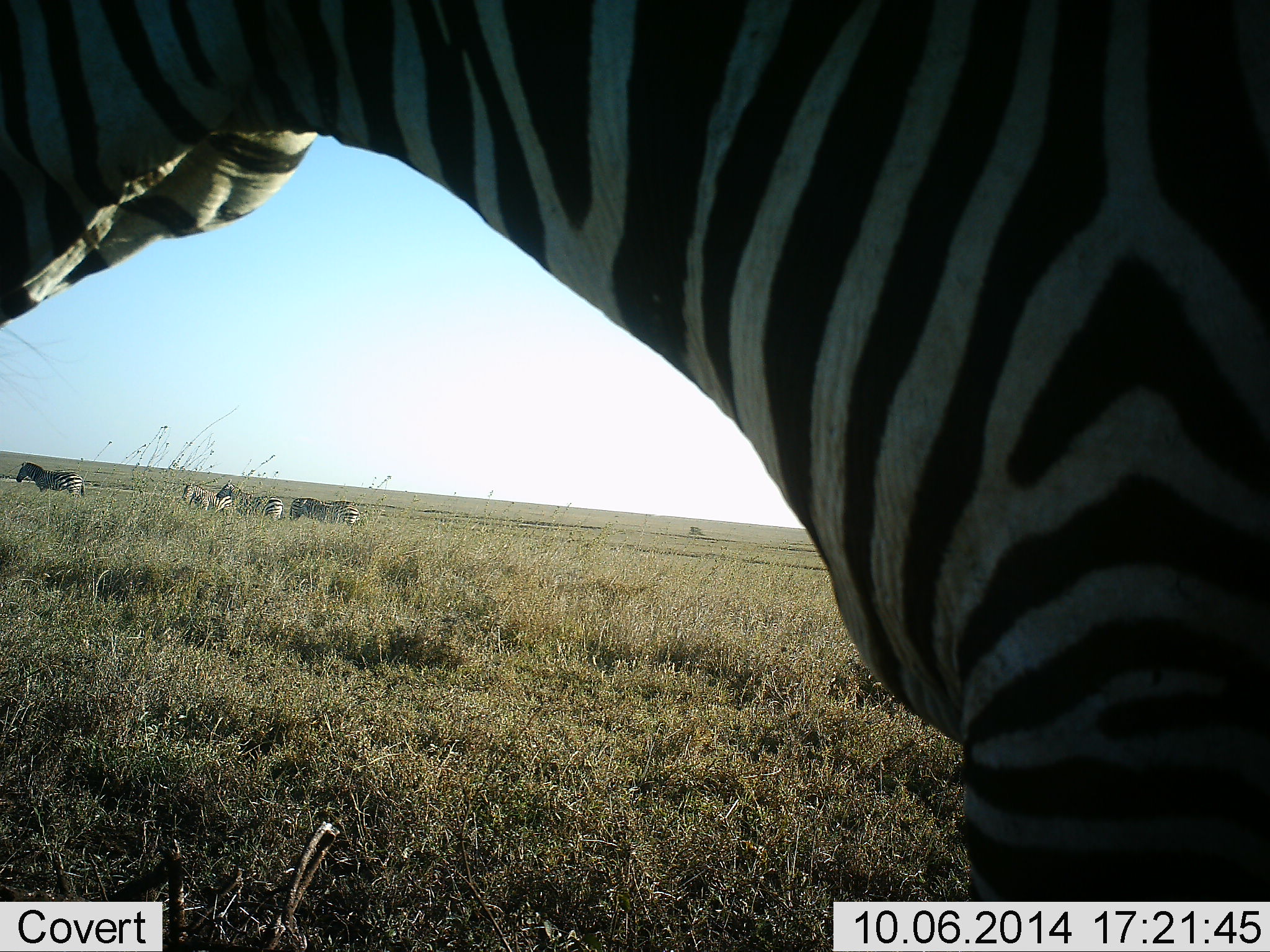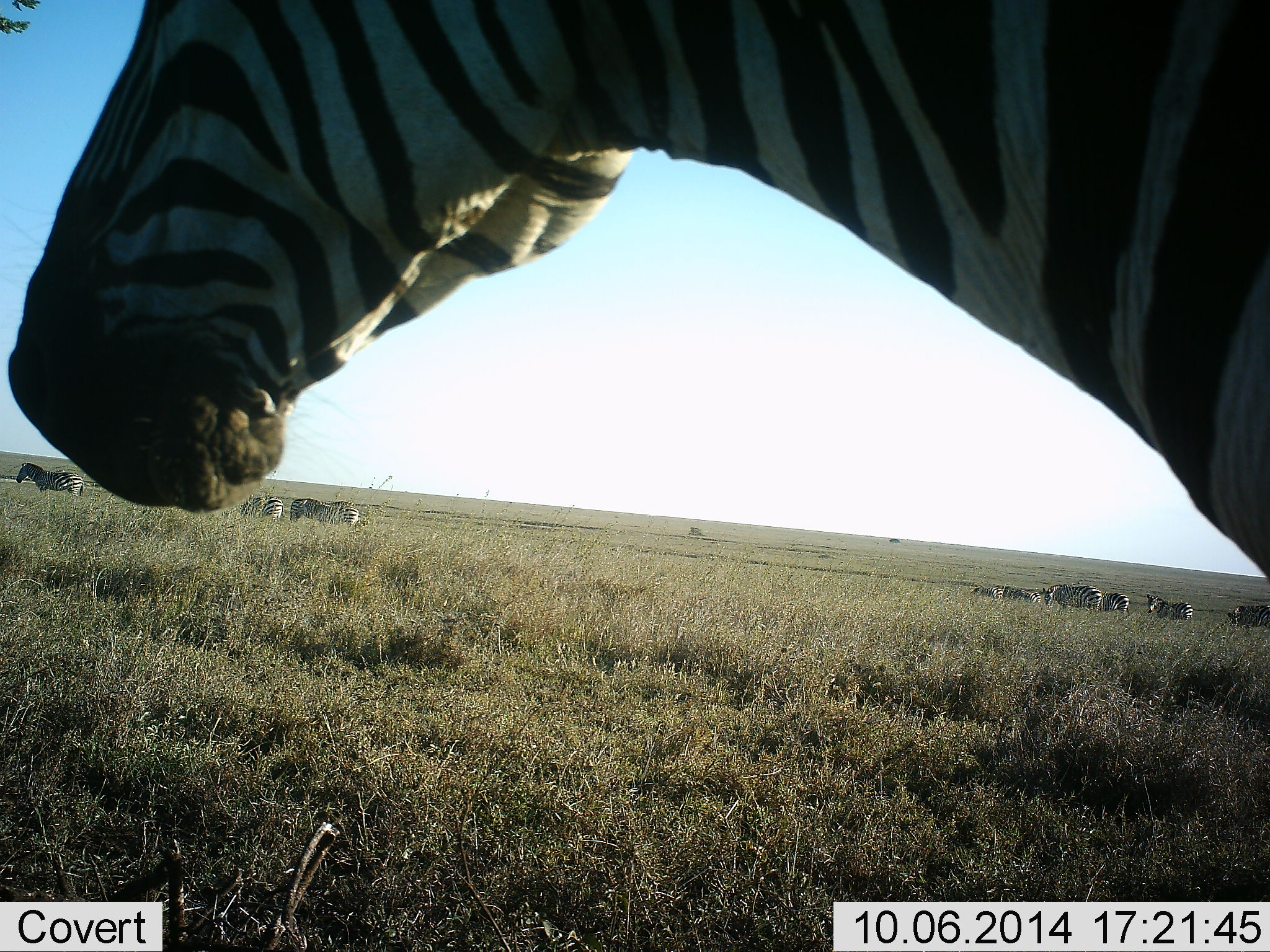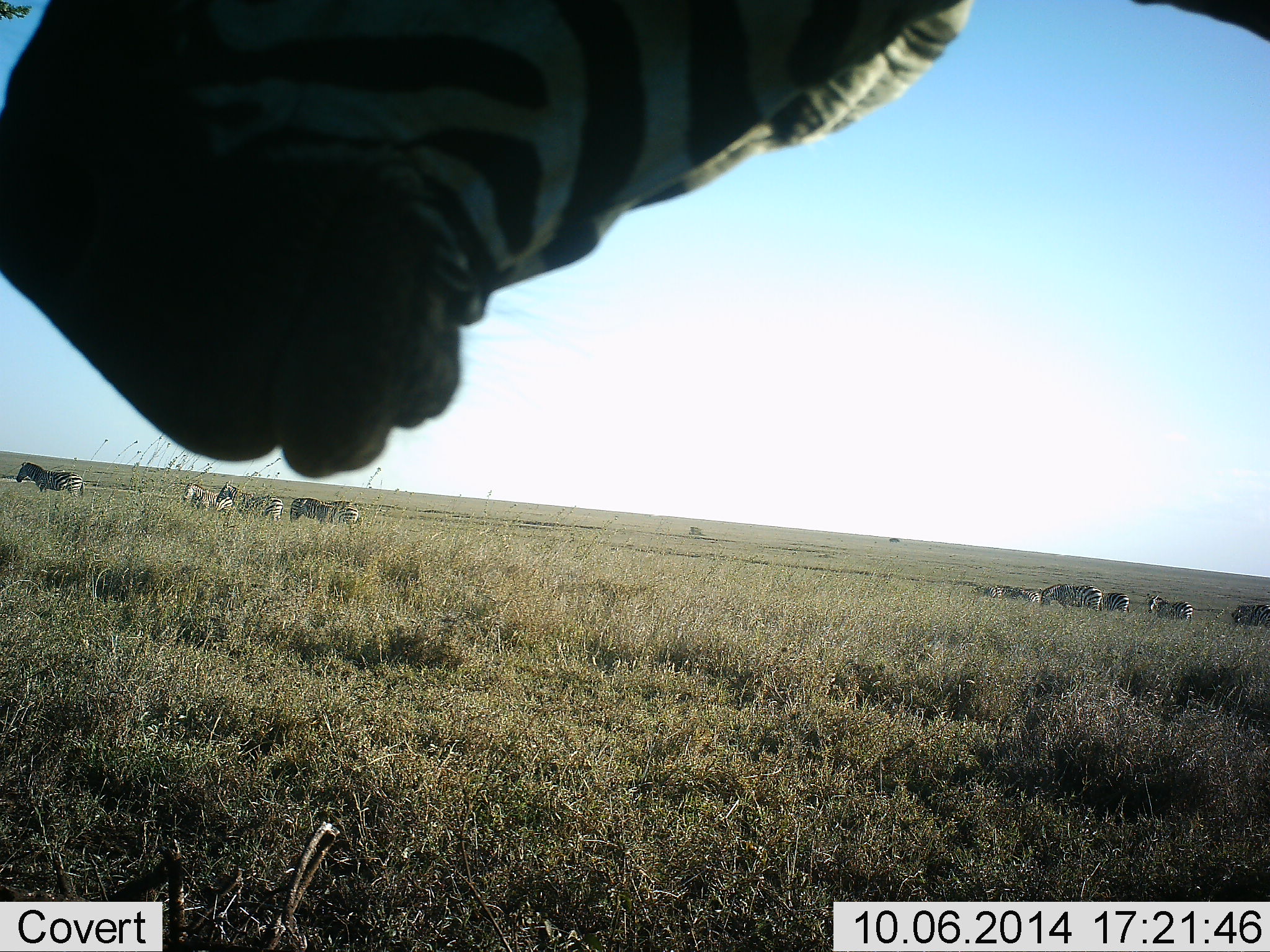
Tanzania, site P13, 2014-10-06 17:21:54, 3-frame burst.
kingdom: Animalia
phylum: Chordata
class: Mammalia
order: Perissodactyla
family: Equidae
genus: Equus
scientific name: Equus quagga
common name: plains zebra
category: zebra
Zebra (plains zebra) (Equus quagga), count 11-50. Behavior (volunteer vote fractions): standing 100%, resting 0%, moving 40%, interacting 0%. Young present (vote fraction): 0%. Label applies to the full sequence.